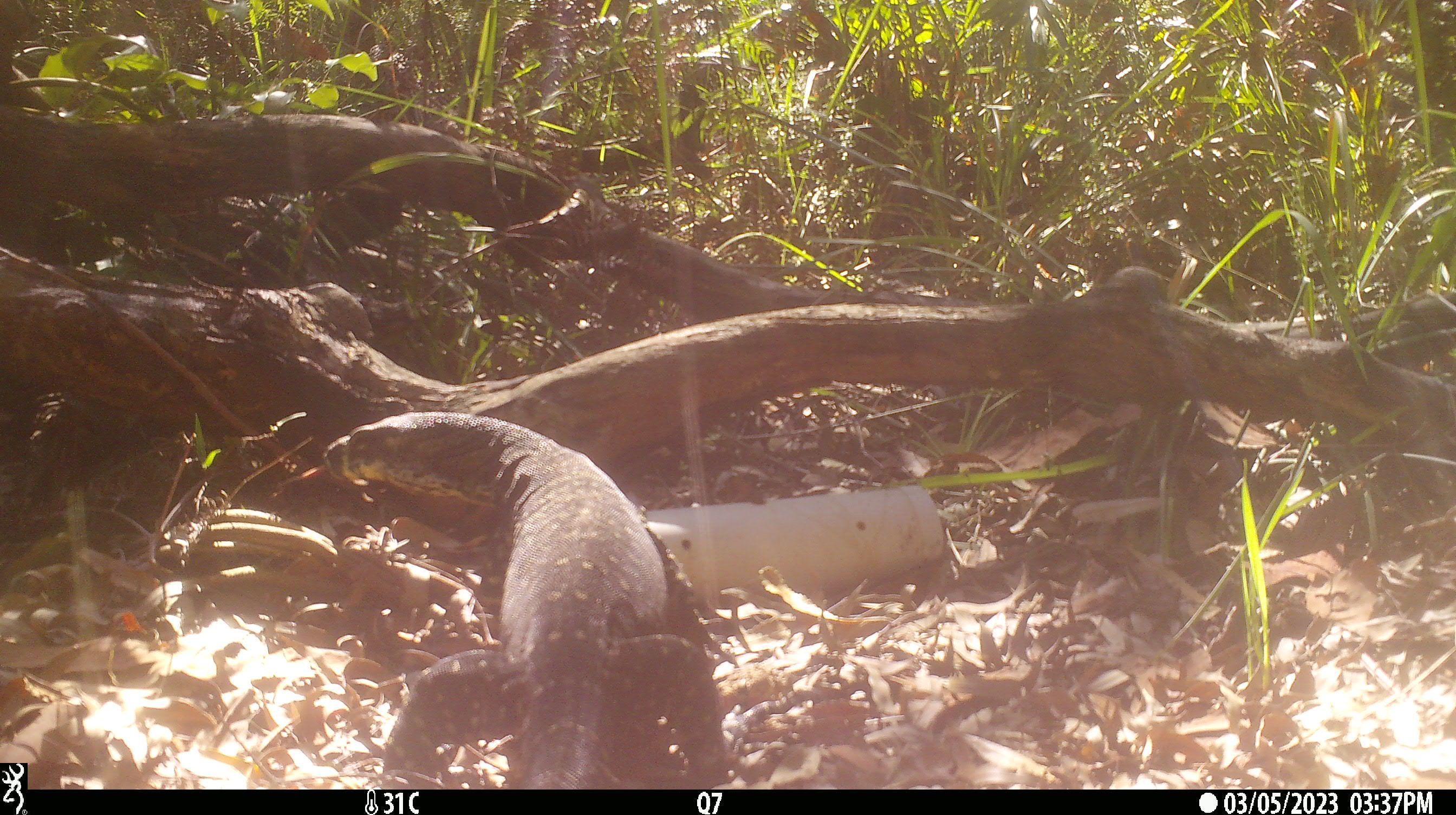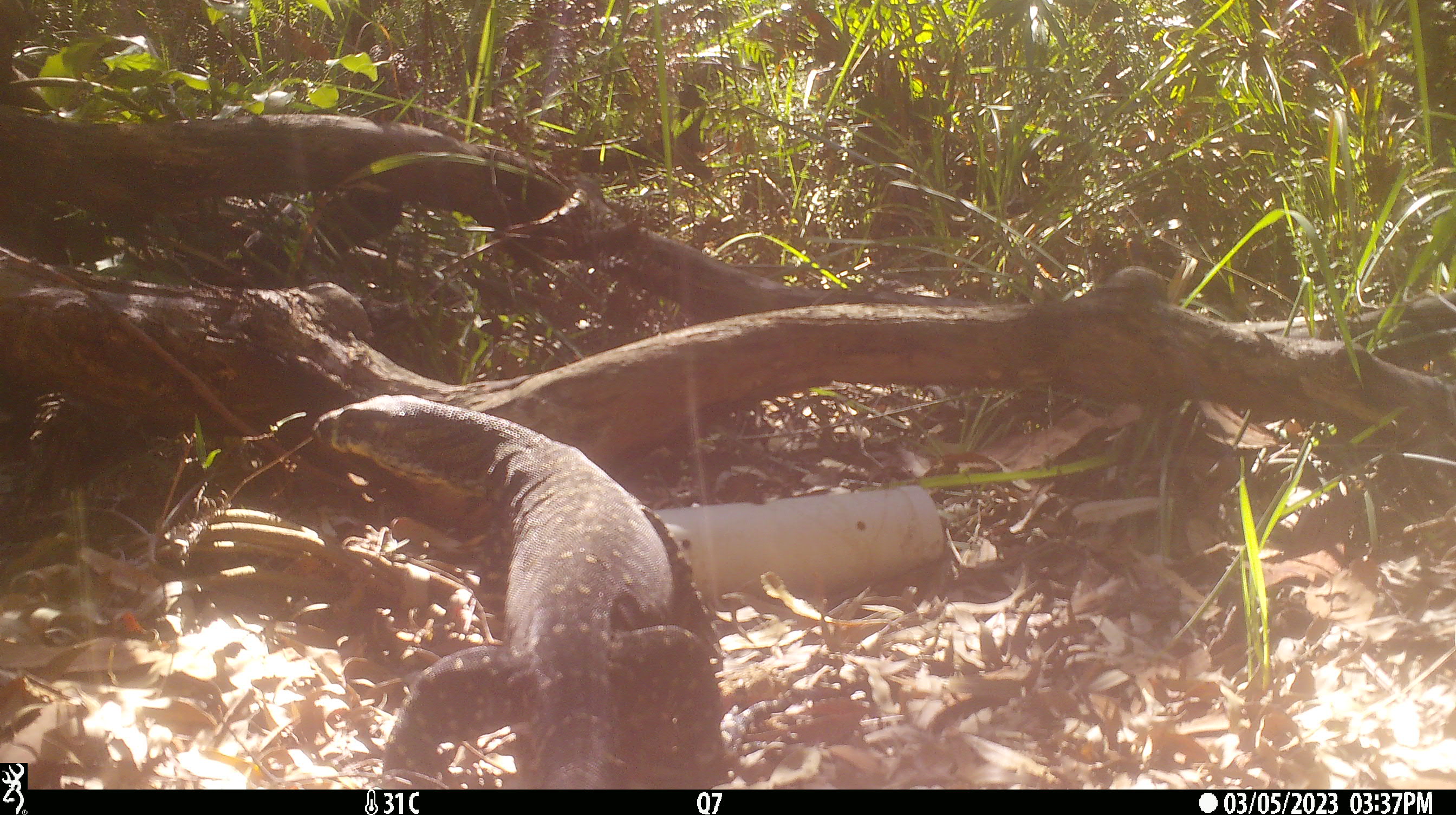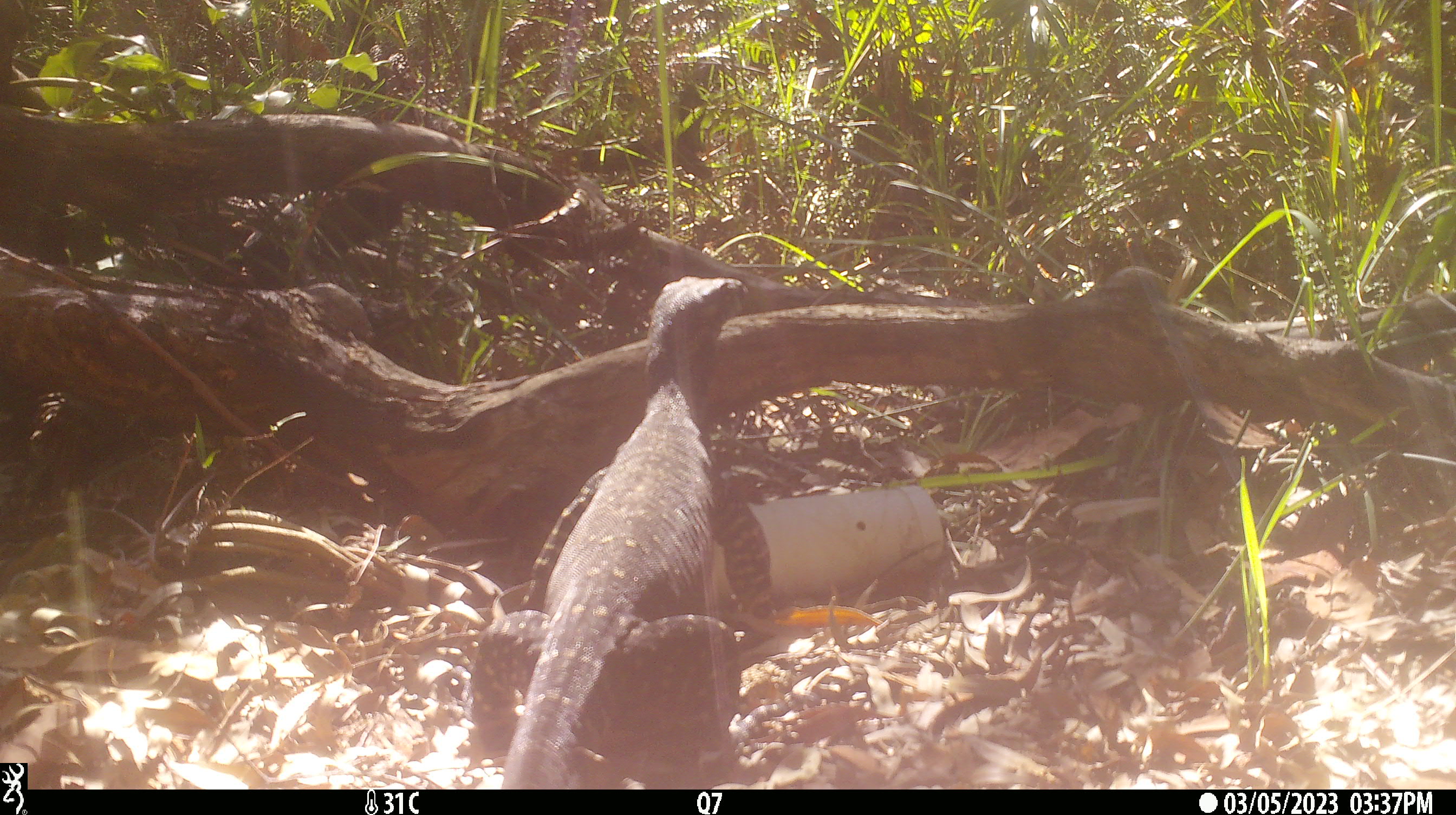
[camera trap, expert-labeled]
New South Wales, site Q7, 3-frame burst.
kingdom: Animalia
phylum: Chordata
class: Reptilia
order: Squamata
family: Varanidae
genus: Varanus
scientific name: Varanus varius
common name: lace monitor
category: goanna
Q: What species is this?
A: Goanna (lace monitor) (Varanus varius).